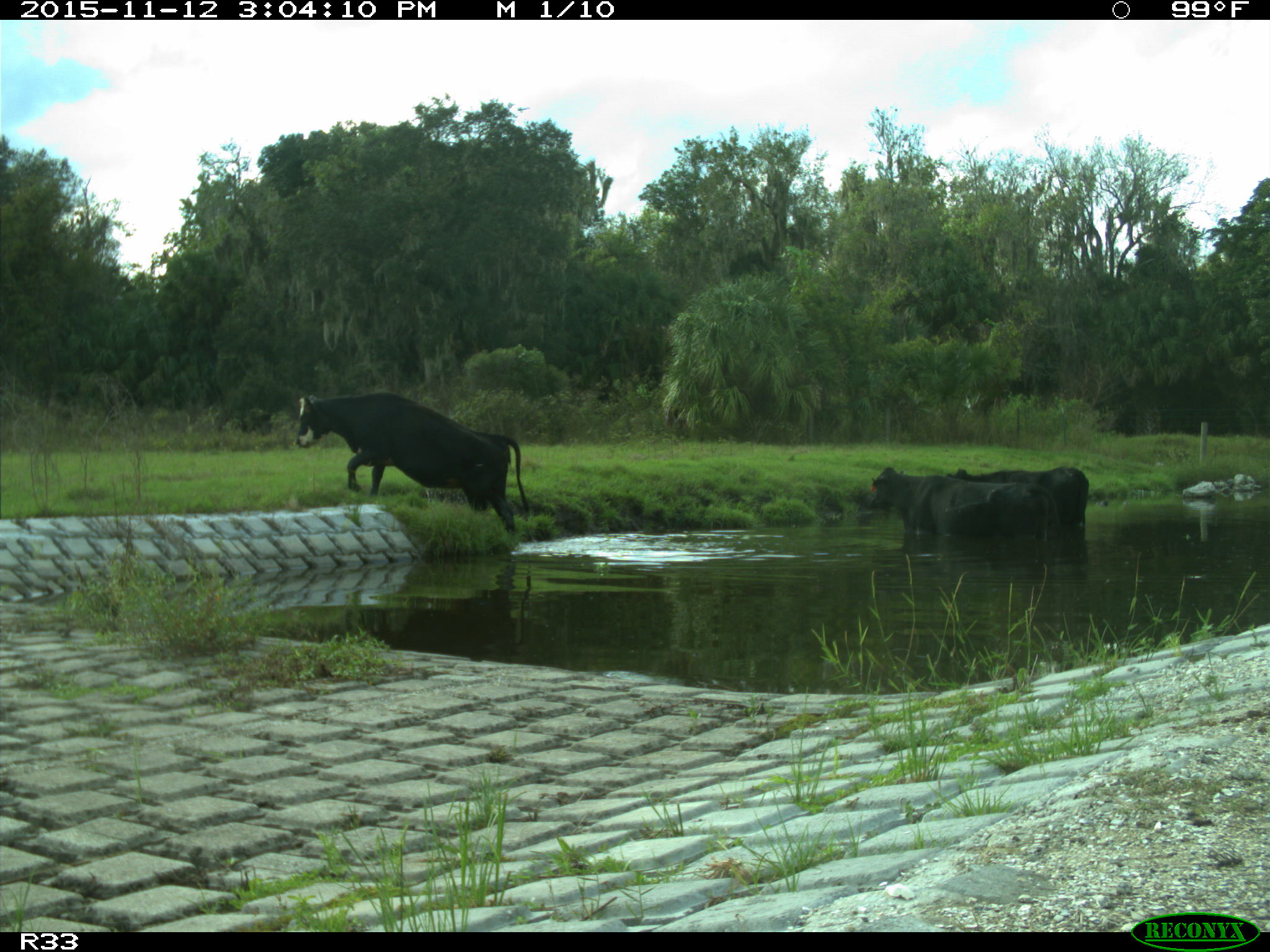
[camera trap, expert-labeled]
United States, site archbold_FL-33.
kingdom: Animalia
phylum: Chordata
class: Mammalia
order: Artiodactyla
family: Bovidae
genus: Bos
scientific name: Bos taurus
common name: domestic cow